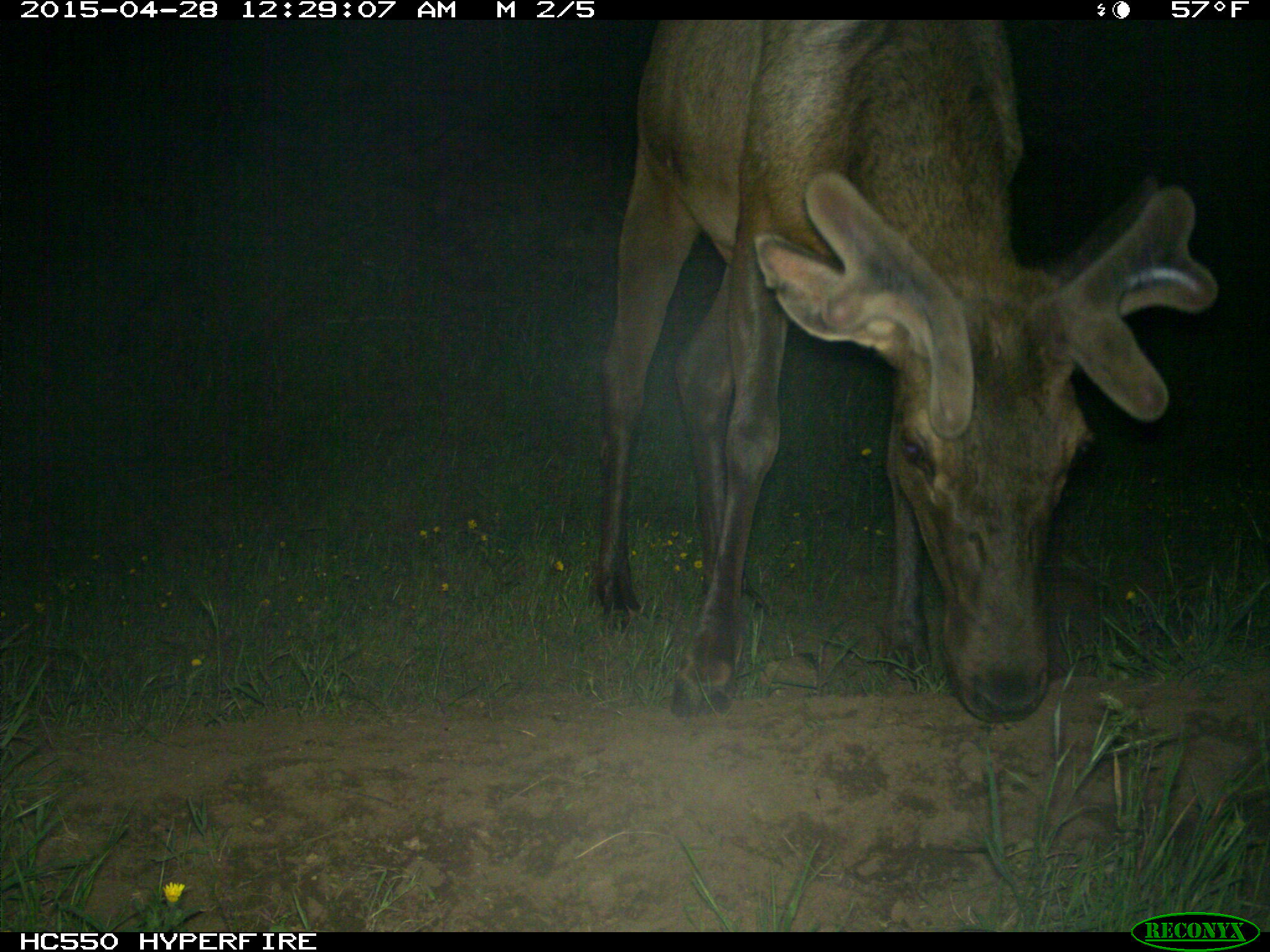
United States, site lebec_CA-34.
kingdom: Animalia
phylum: Chordata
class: Mammalia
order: Artiodactyla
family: Cervidae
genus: Cervus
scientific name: Cervus canadensis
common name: elk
Cervus canadensis (elk).